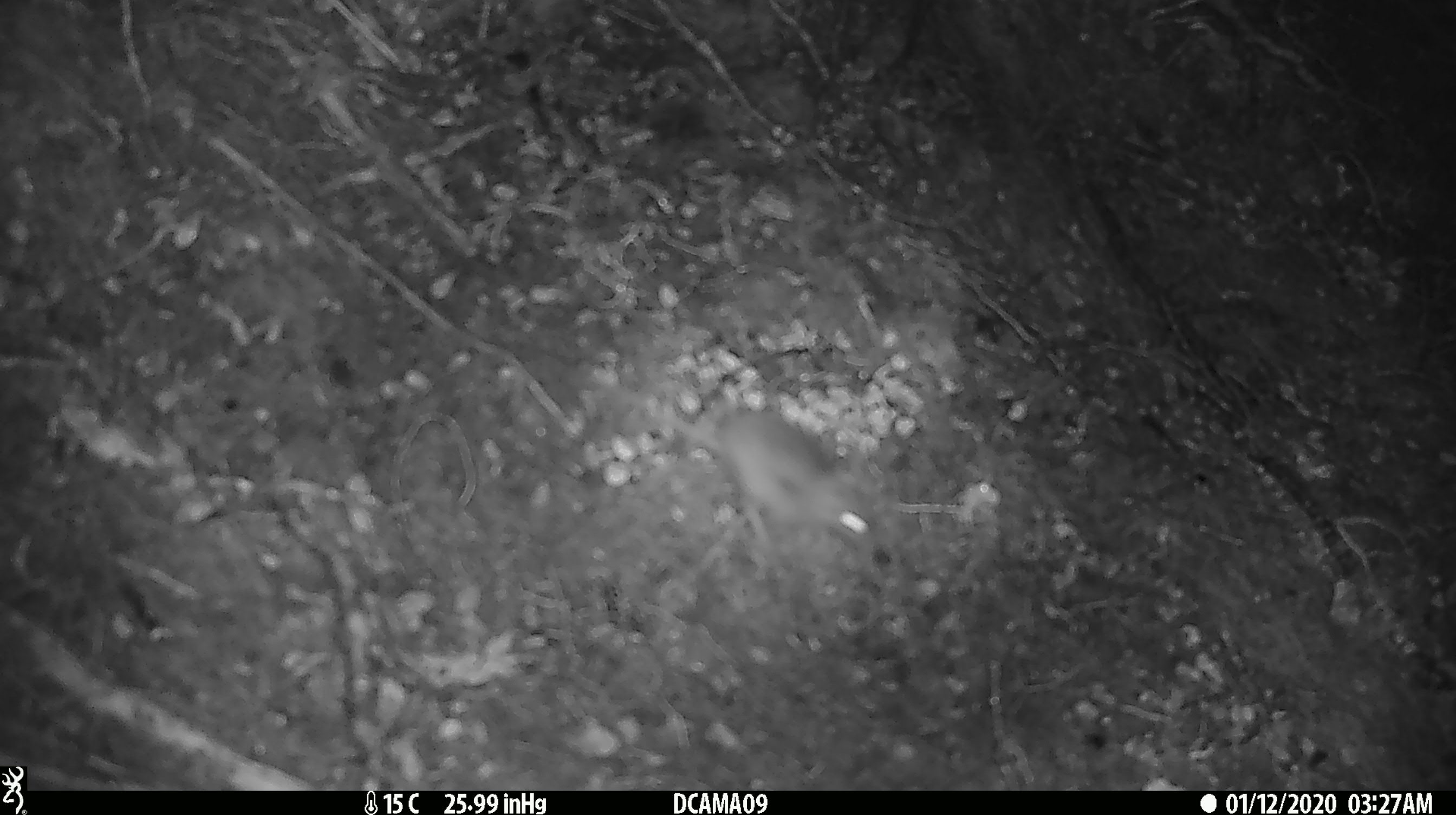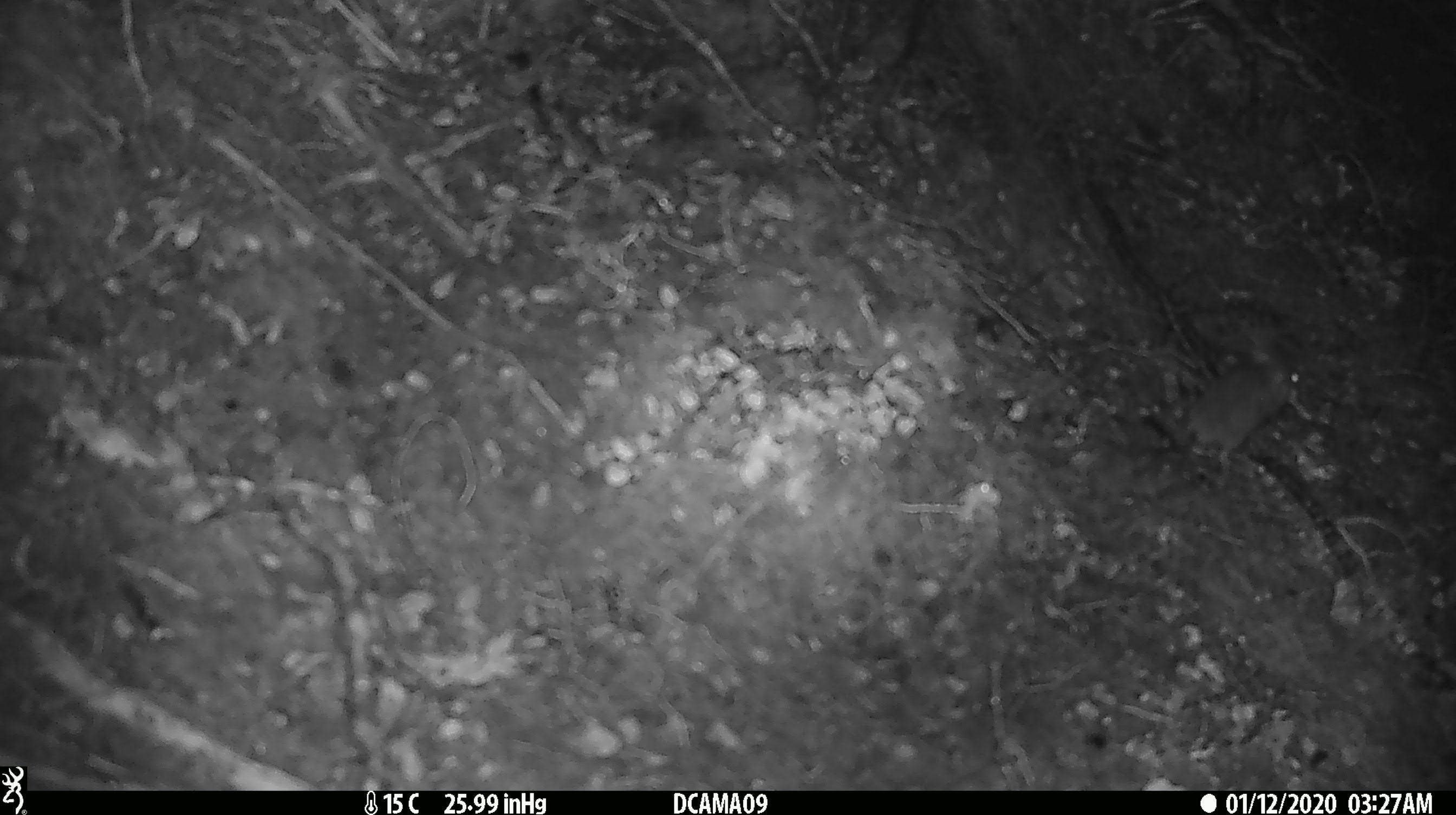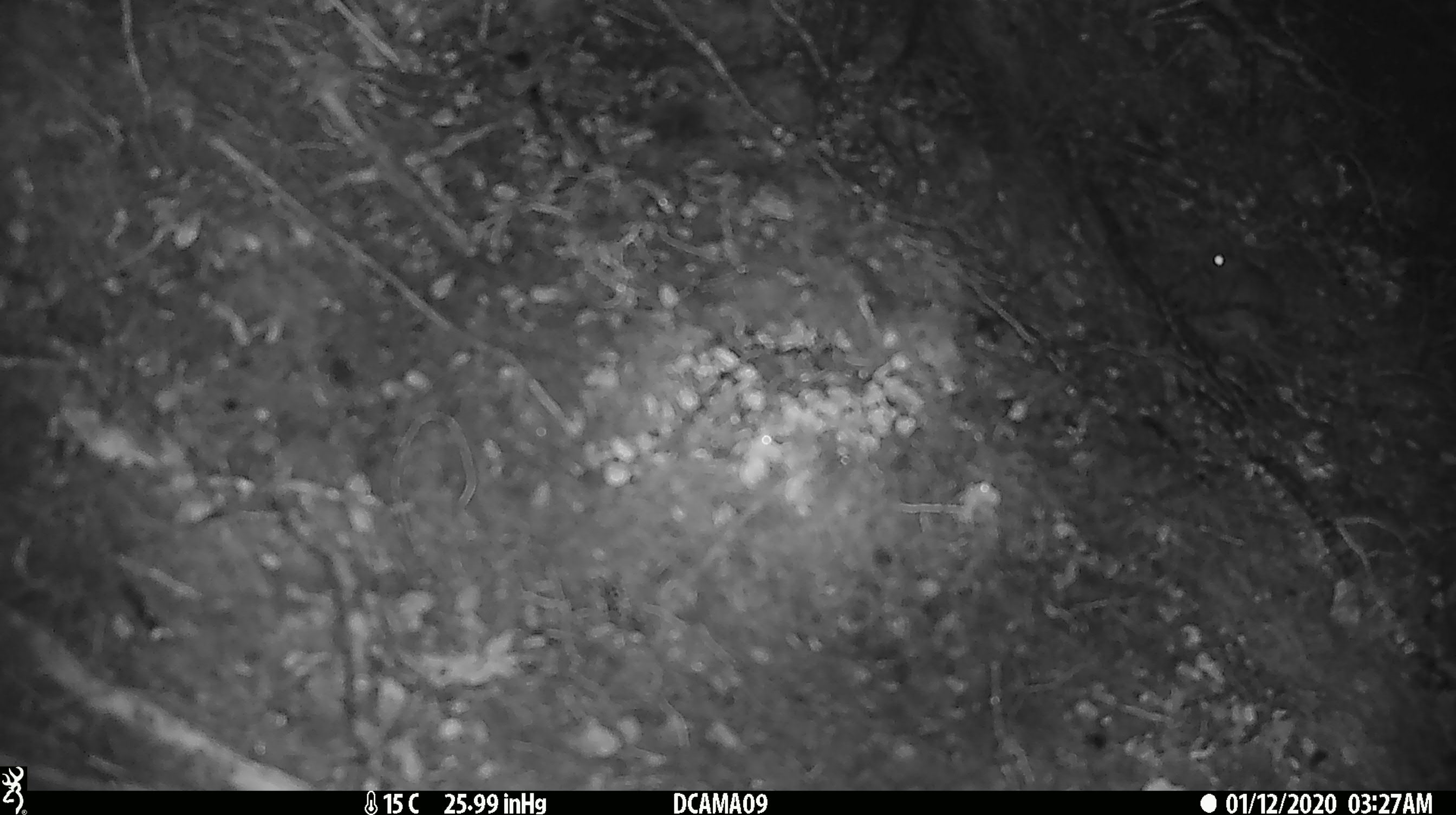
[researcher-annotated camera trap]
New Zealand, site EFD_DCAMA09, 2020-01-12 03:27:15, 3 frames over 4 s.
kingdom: Animalia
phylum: Chordata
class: Mammalia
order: Rodentia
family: Muridae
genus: Mus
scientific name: Mus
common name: mouse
Mouse (Mus).